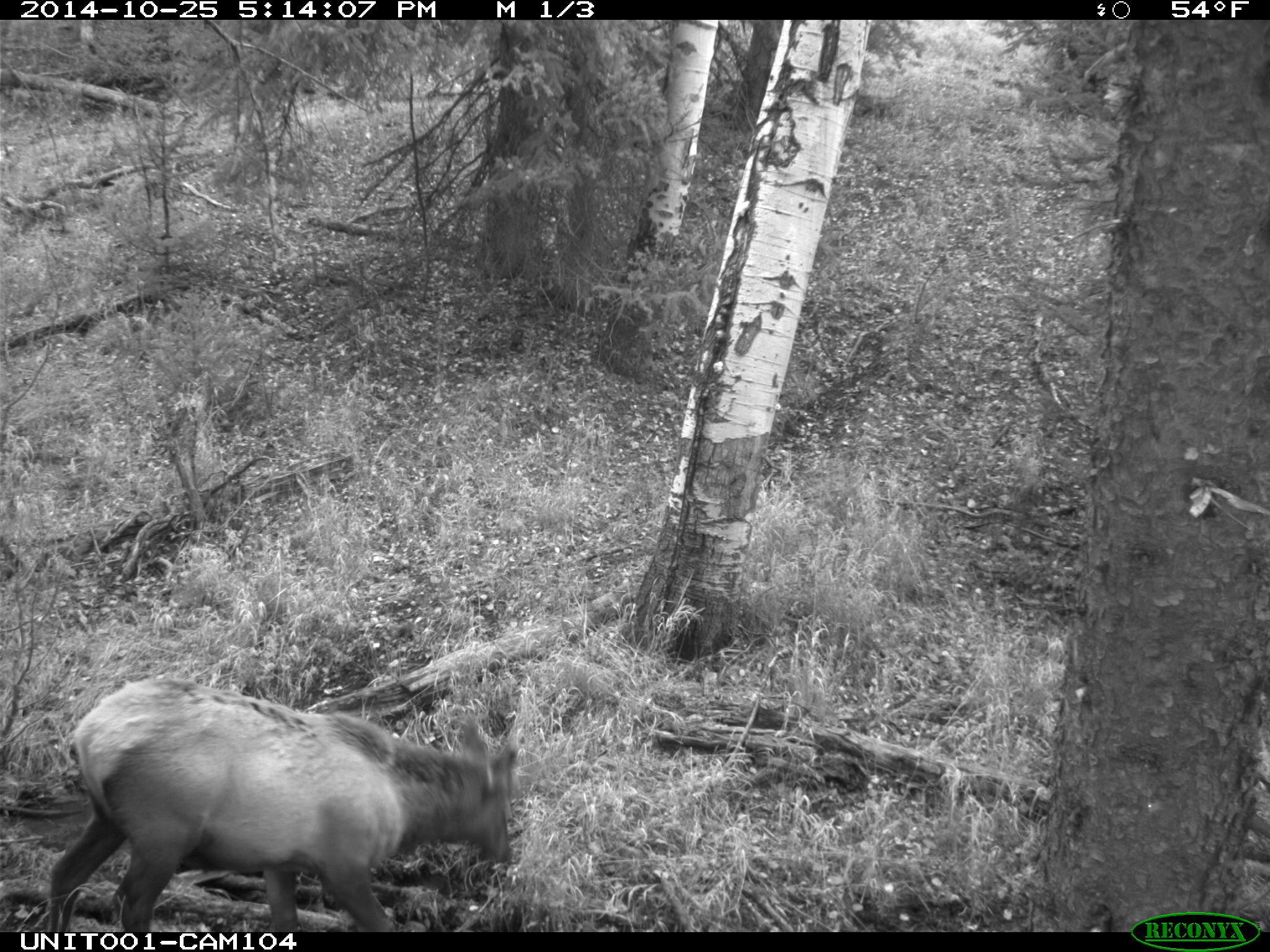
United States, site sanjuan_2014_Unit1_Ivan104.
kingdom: Animalia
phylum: Chordata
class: Mammalia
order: Artiodactyla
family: Cervidae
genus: Cervus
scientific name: Cervus elaphus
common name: red deer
Cervus elaphus (red deer).